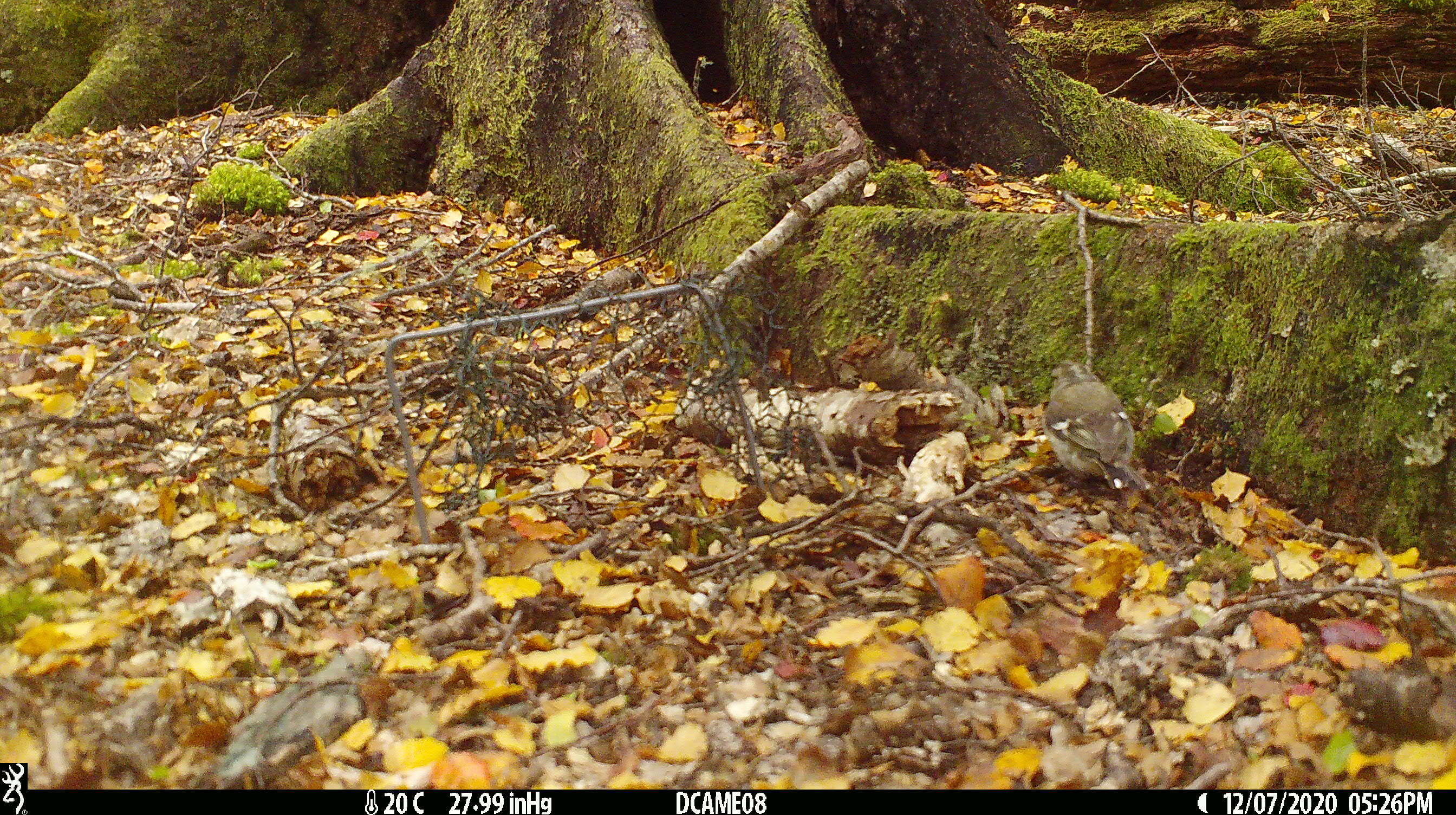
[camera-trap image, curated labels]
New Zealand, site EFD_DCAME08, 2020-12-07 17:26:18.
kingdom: Animalia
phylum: Chordata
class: Aves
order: Passeriformes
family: Fringillidae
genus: Fringilla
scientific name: Fringilla coelebs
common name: common chaffinch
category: chaffinch